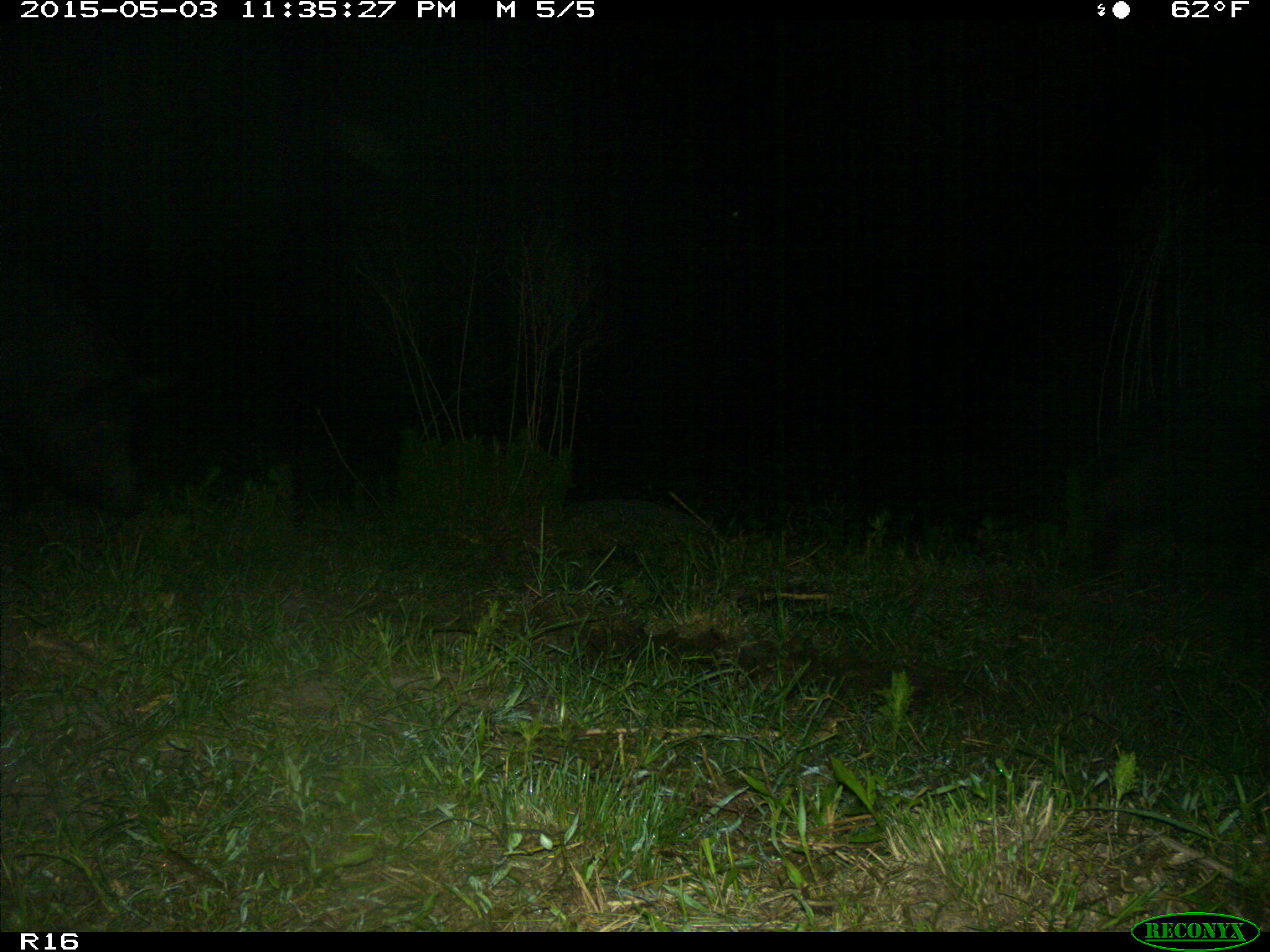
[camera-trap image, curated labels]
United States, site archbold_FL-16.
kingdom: Animalia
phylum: Chordata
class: Mammalia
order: Artiodactyla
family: Suidae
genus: Sus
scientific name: Sus scrofa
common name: wild boar